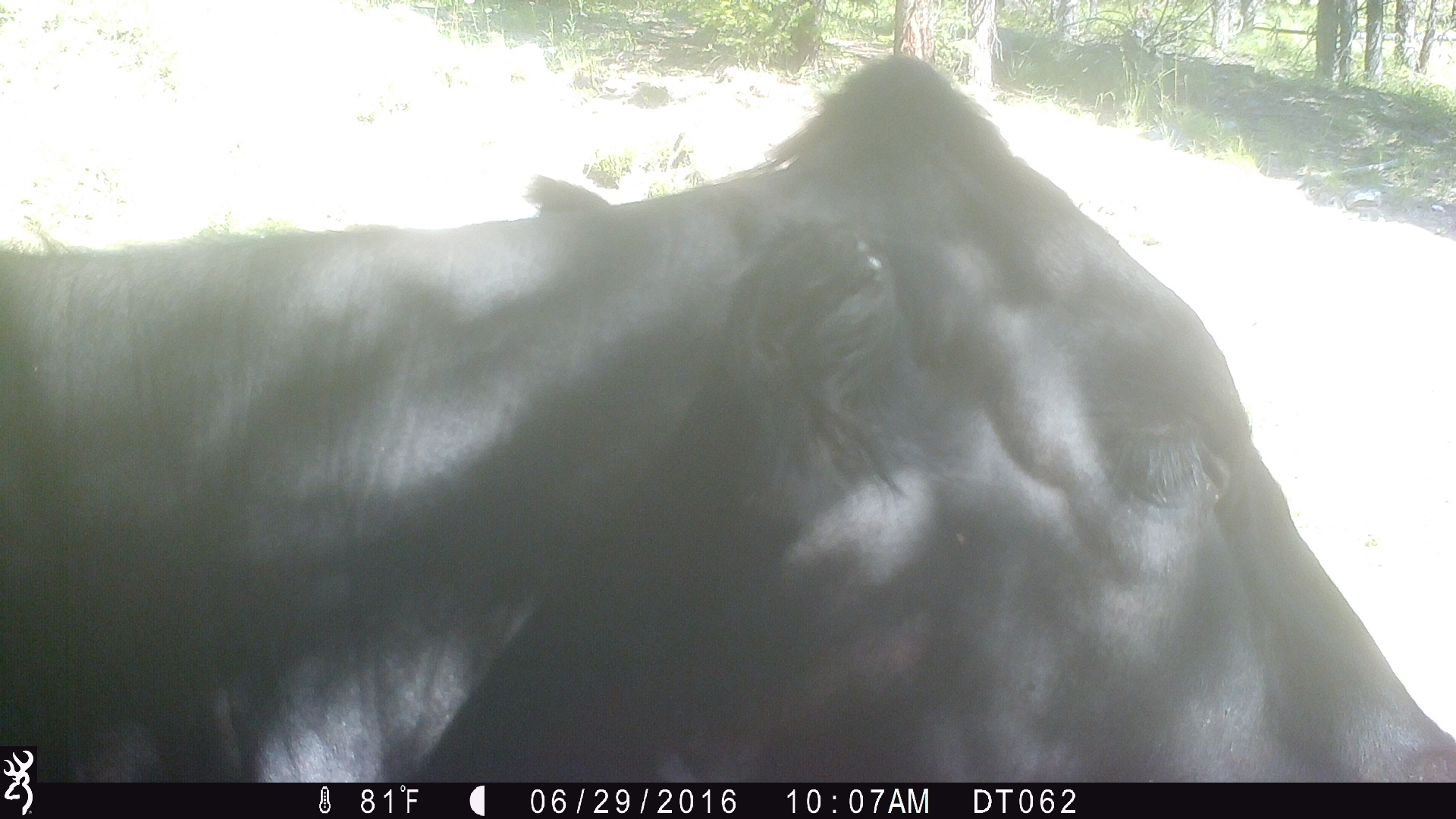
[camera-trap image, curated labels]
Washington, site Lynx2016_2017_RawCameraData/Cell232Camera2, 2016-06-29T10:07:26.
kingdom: Animalia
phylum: Chordata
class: Mammalia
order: Artiodactyla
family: Bovidae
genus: Bos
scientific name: Bos taurus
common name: domestic cattle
Domestic cattle (Bos taurus). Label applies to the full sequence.